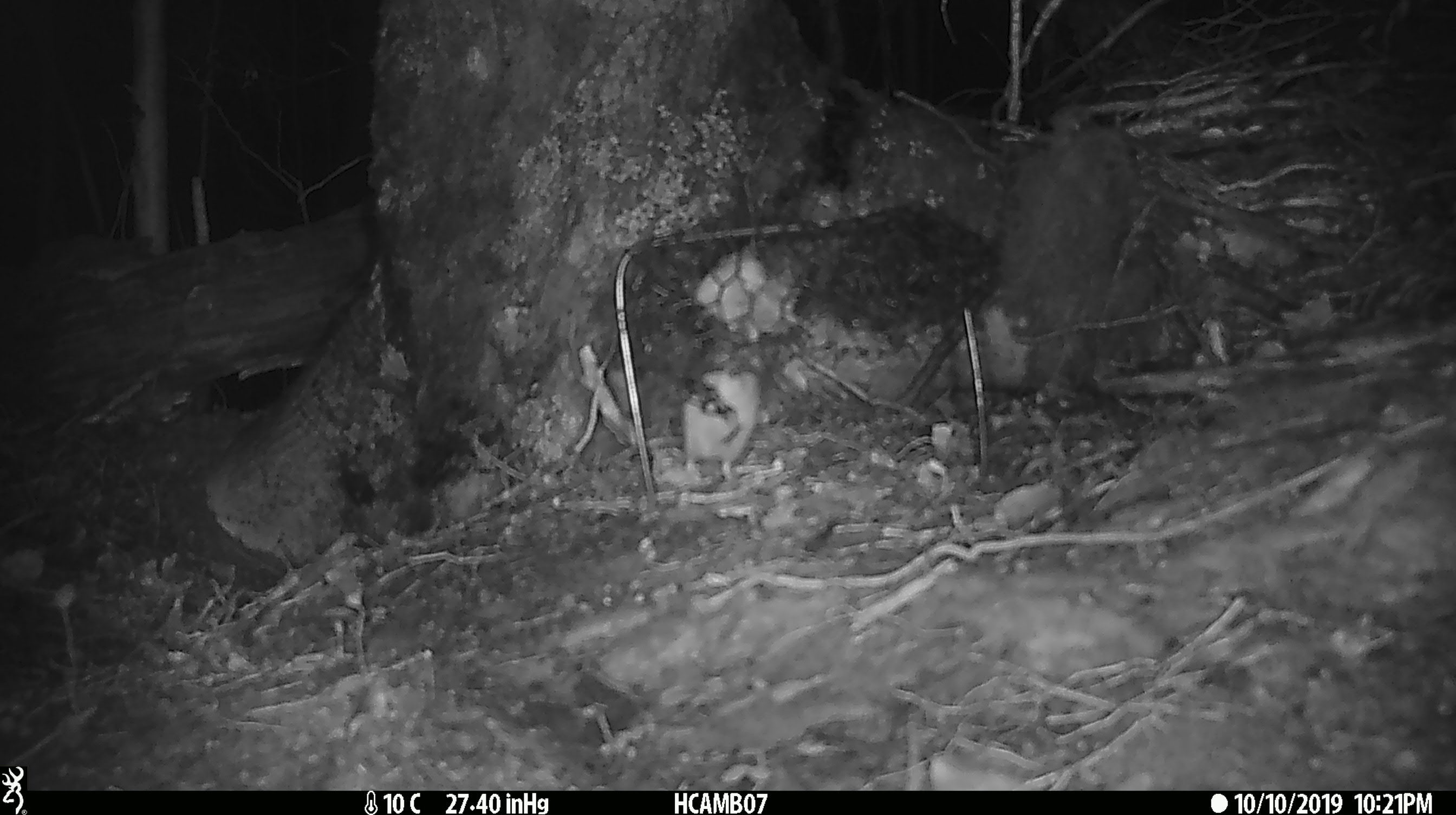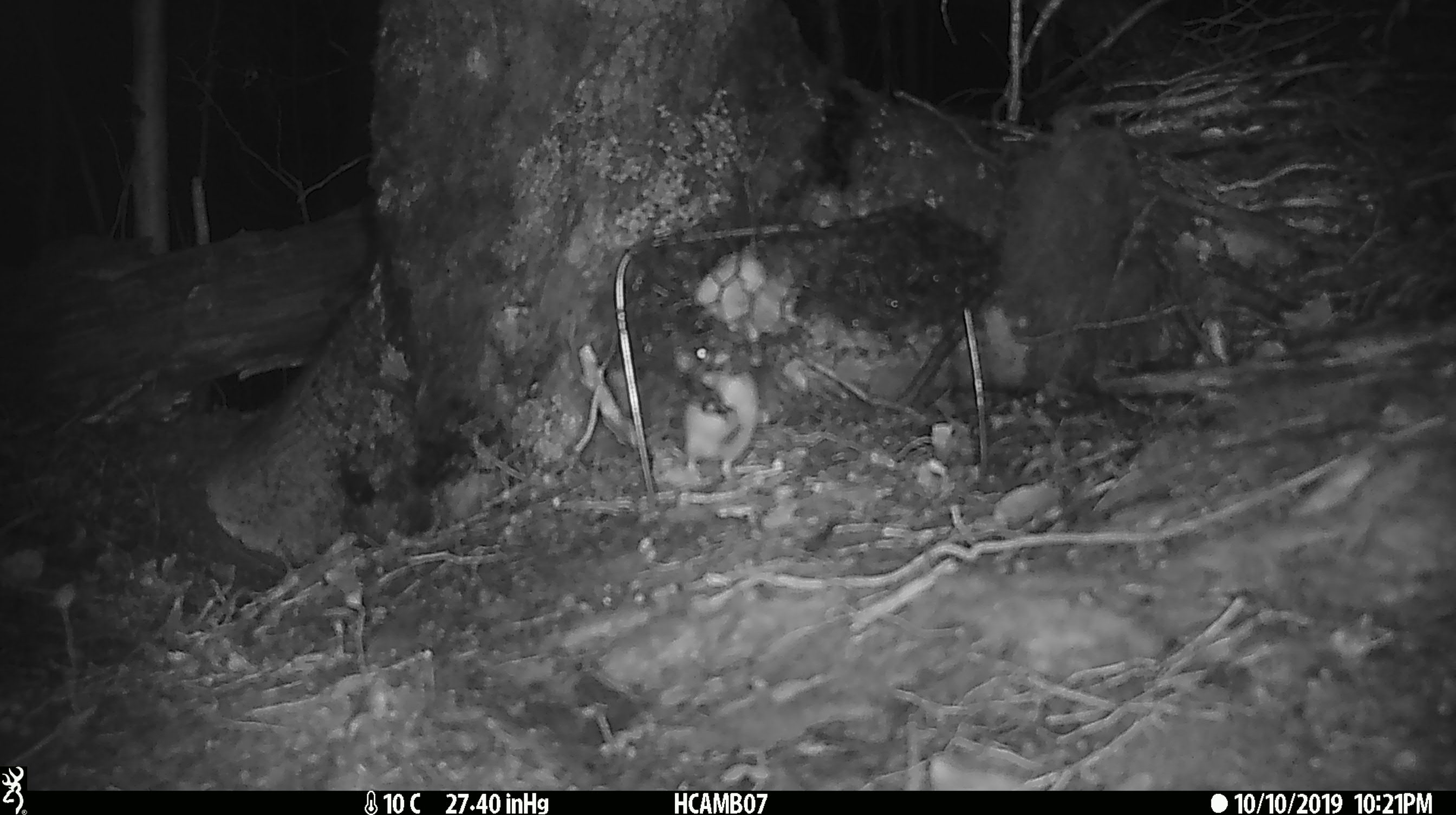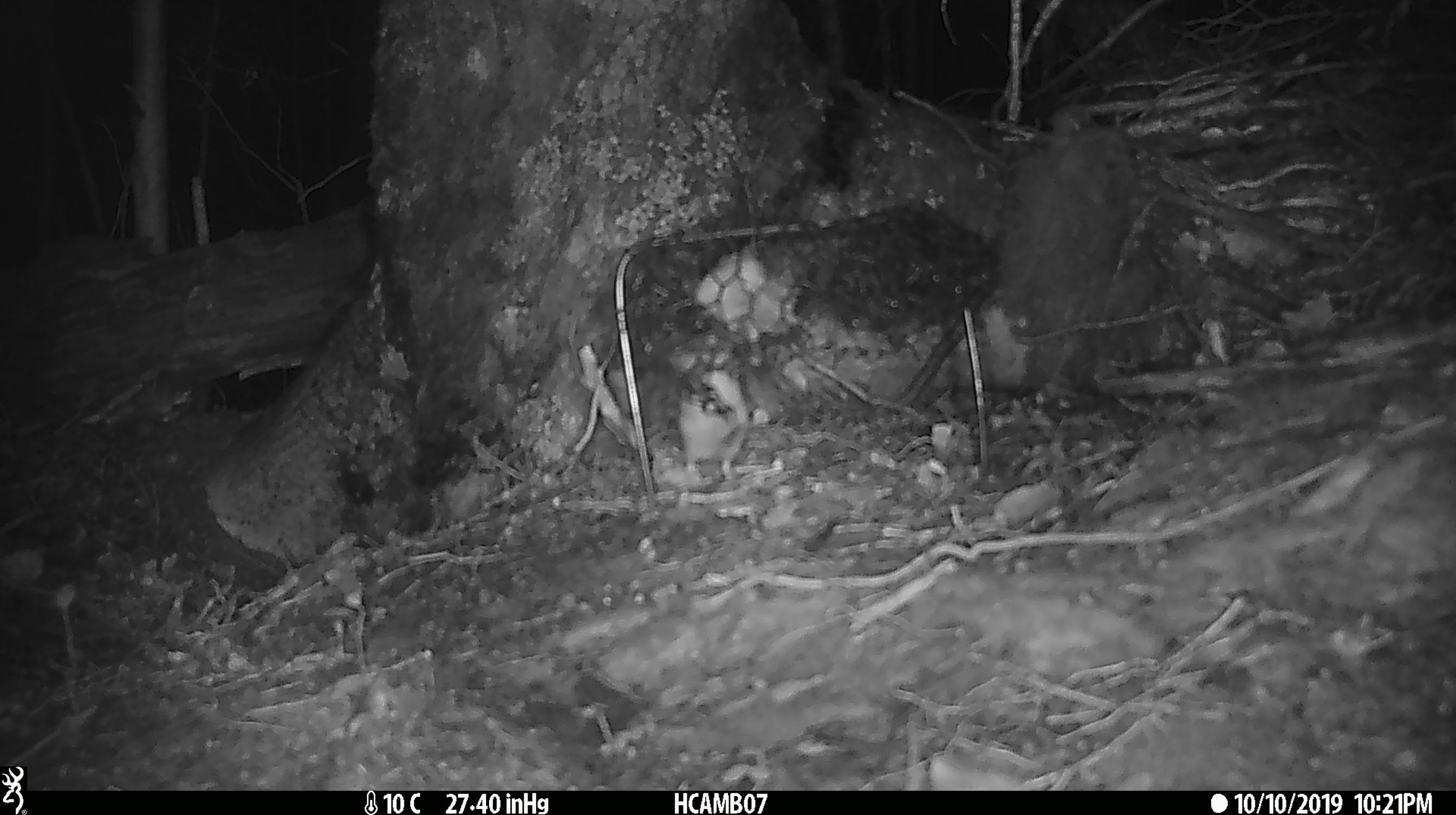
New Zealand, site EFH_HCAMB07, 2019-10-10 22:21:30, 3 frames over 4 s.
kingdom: Animalia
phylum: Chordata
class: Mammalia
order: Rodentia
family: Muridae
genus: Mus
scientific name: Mus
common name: mouse